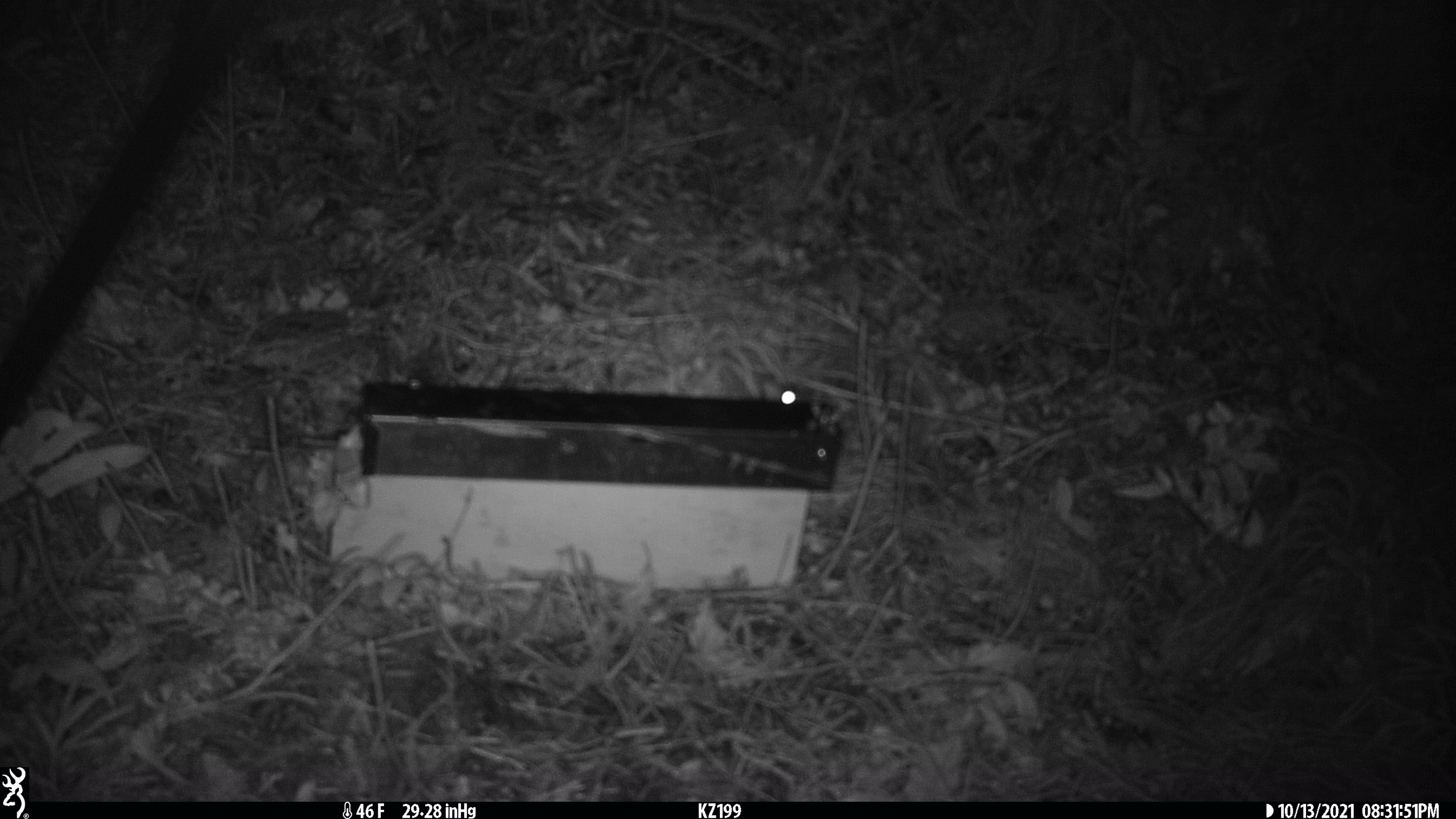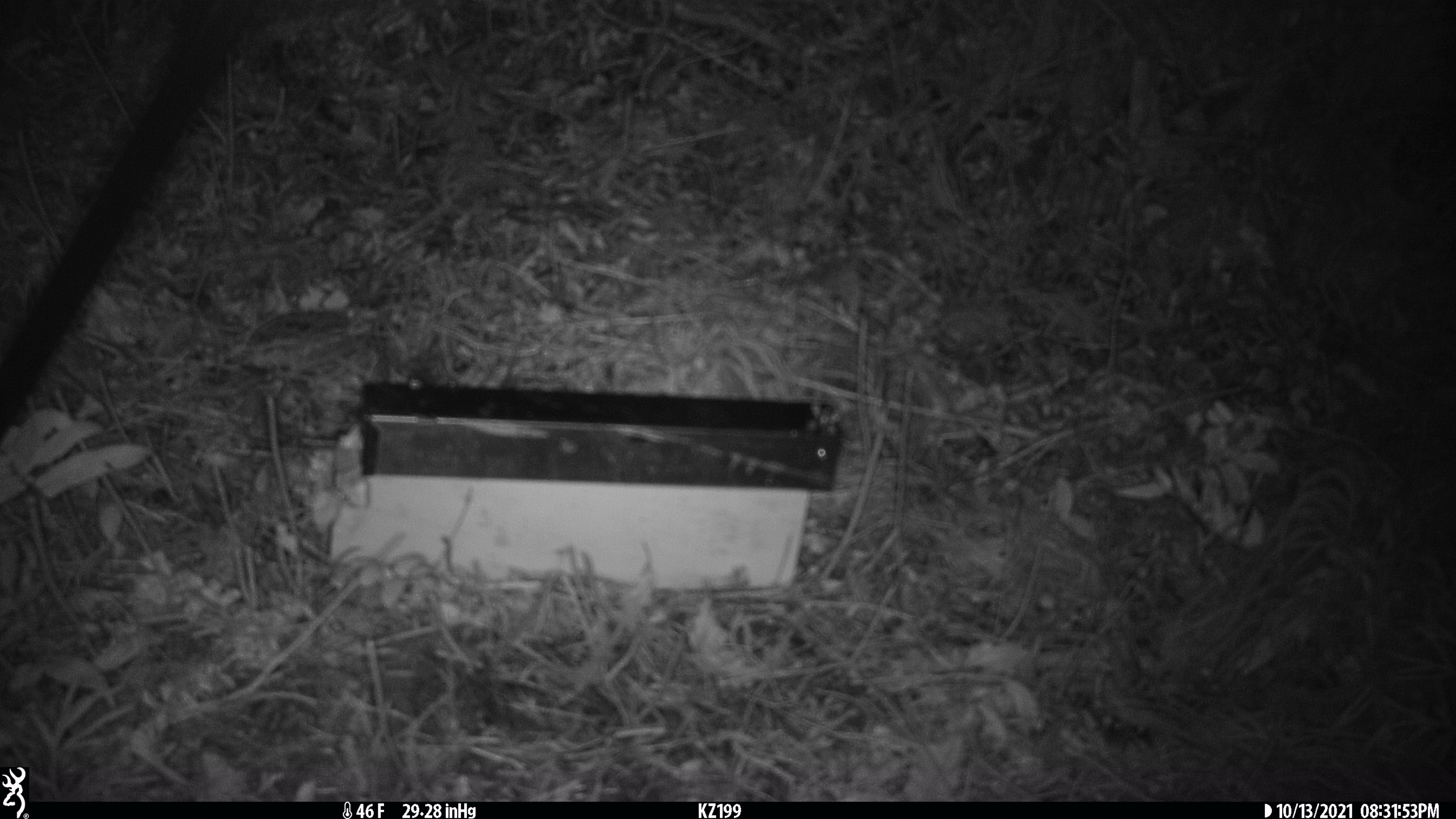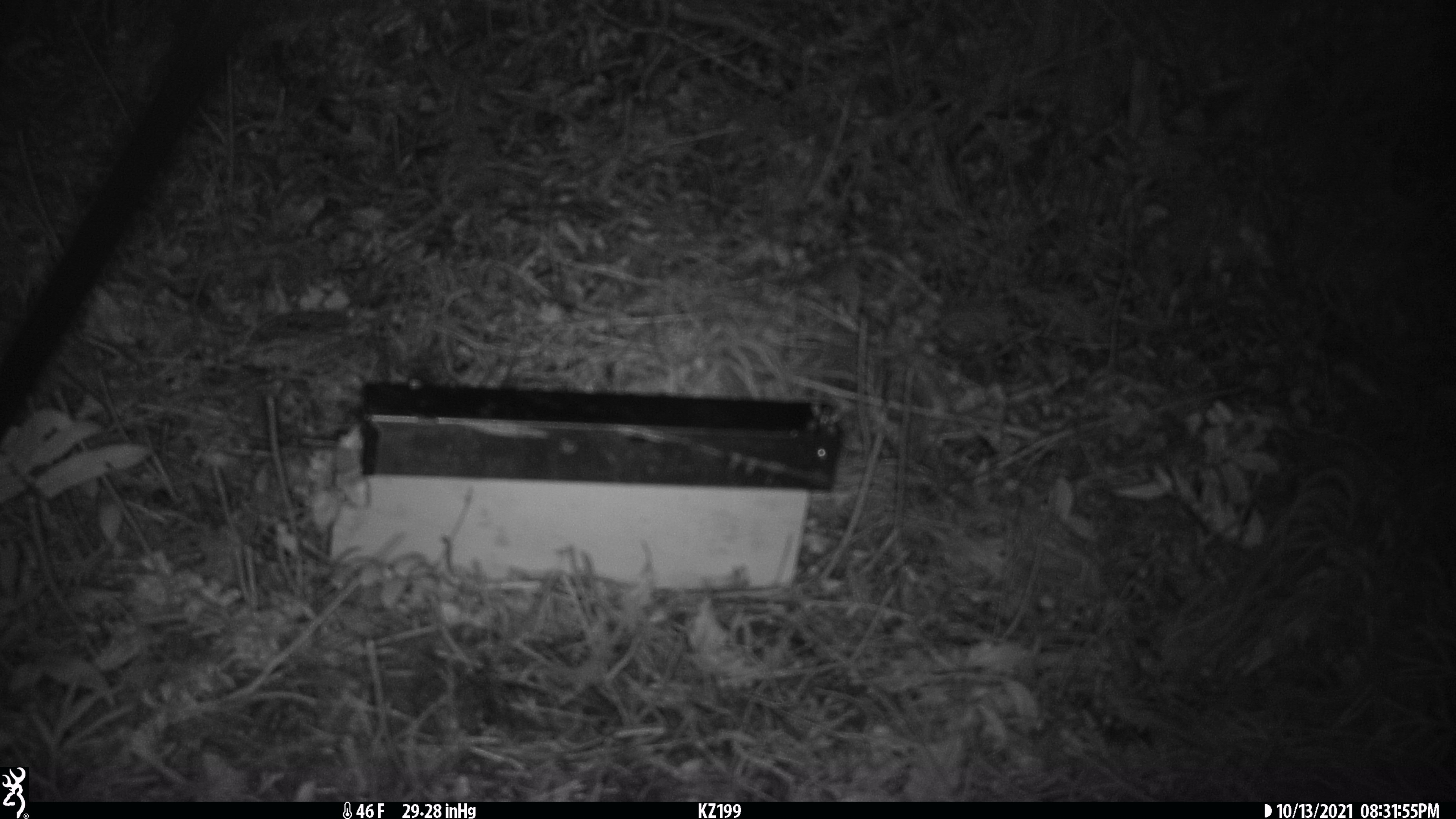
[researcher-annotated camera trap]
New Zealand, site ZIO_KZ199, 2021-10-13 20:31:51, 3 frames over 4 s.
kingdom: Animalia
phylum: Chordata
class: Mammalia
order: Rodentia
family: Muridae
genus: Rattus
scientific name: Rattus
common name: rat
Rat (Rattus).